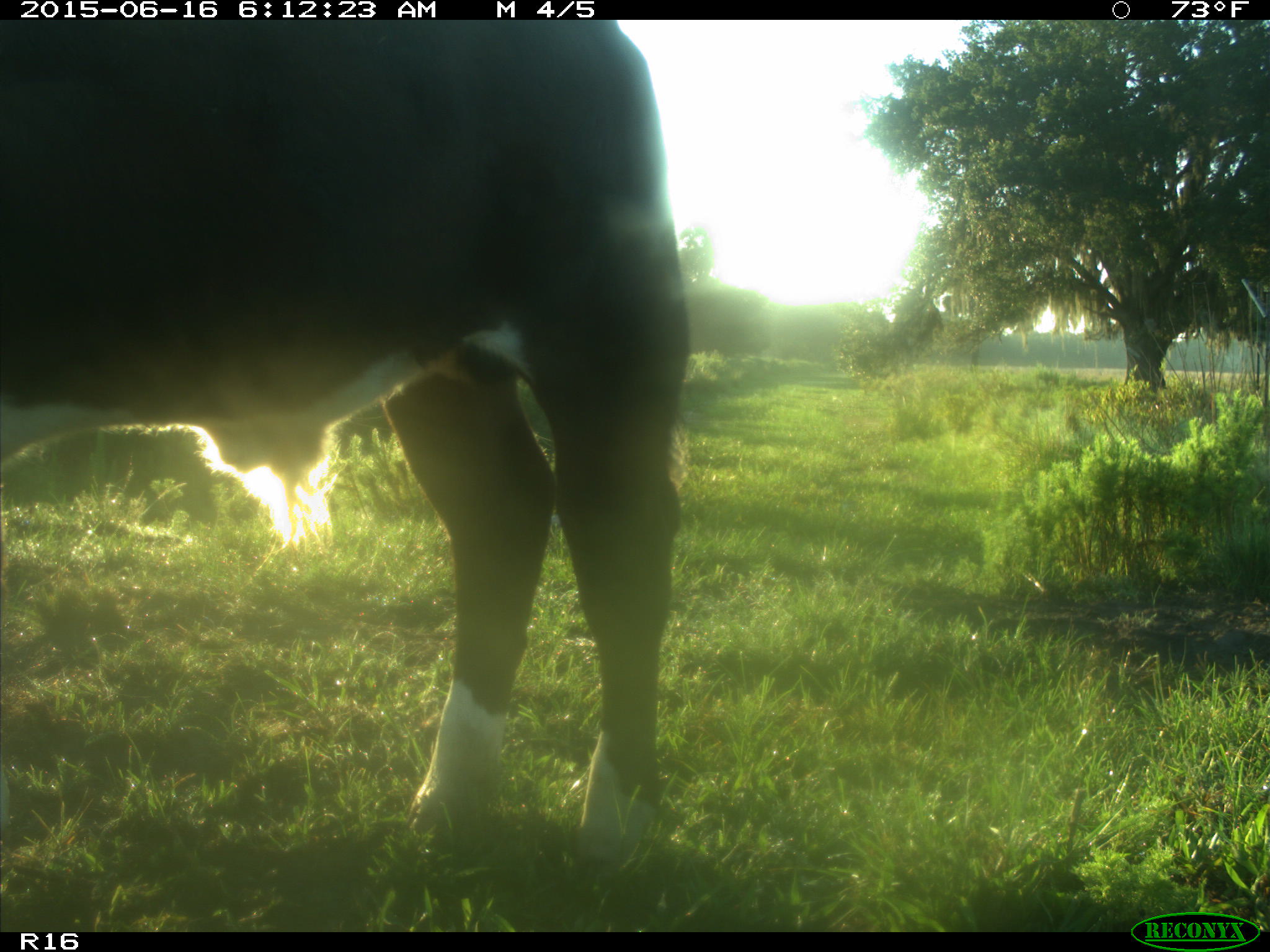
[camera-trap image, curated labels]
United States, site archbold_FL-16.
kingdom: Animalia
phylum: Chordata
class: Mammalia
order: Artiodactyla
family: Bovidae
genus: Bos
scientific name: Bos taurus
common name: domestic cow